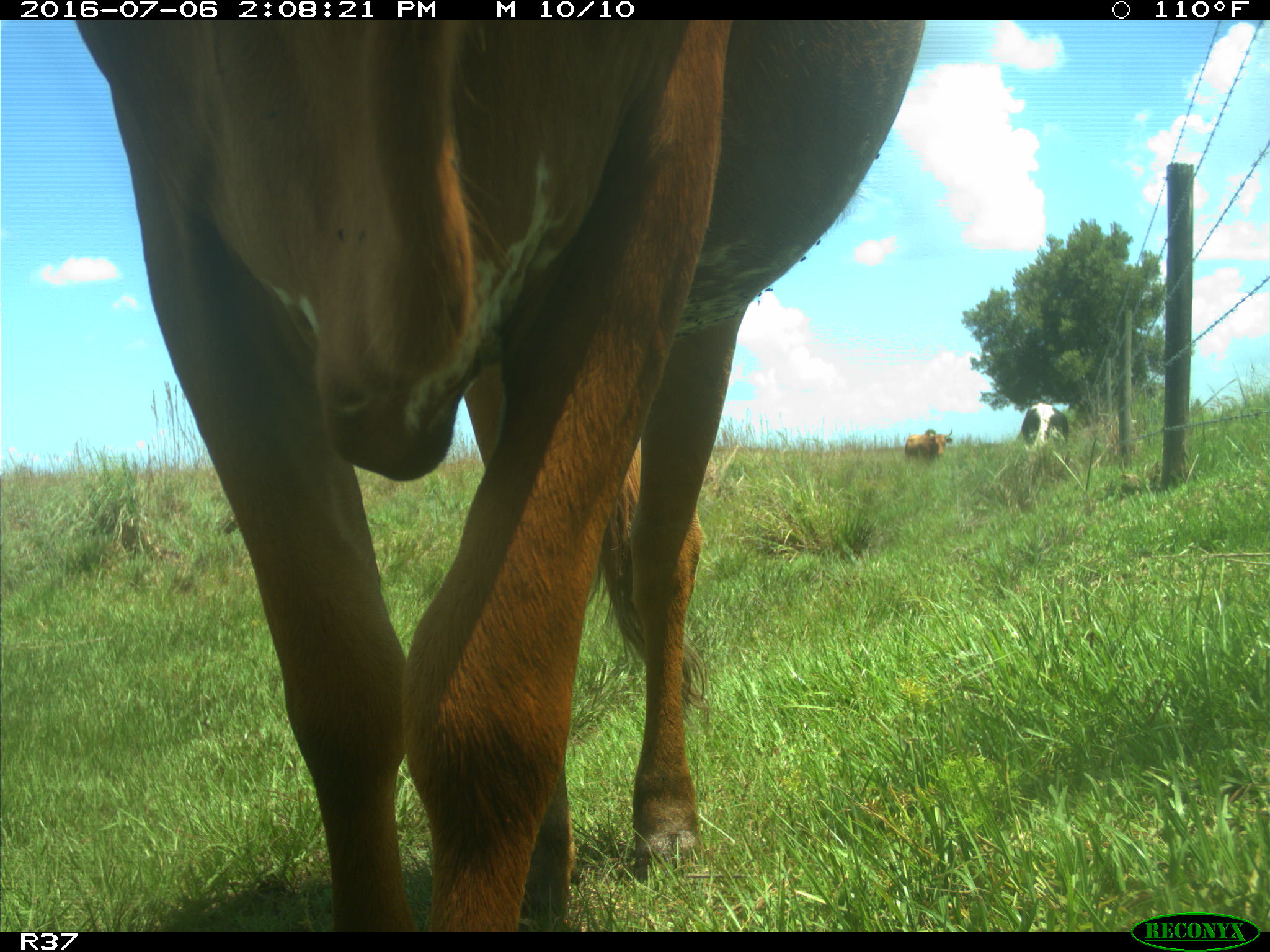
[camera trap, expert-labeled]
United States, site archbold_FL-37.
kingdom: Animalia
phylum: Chordata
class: Mammalia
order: Artiodactyla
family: Bovidae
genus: Bos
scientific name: Bos taurus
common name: domestic cow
Bos taurus (domestic cow).